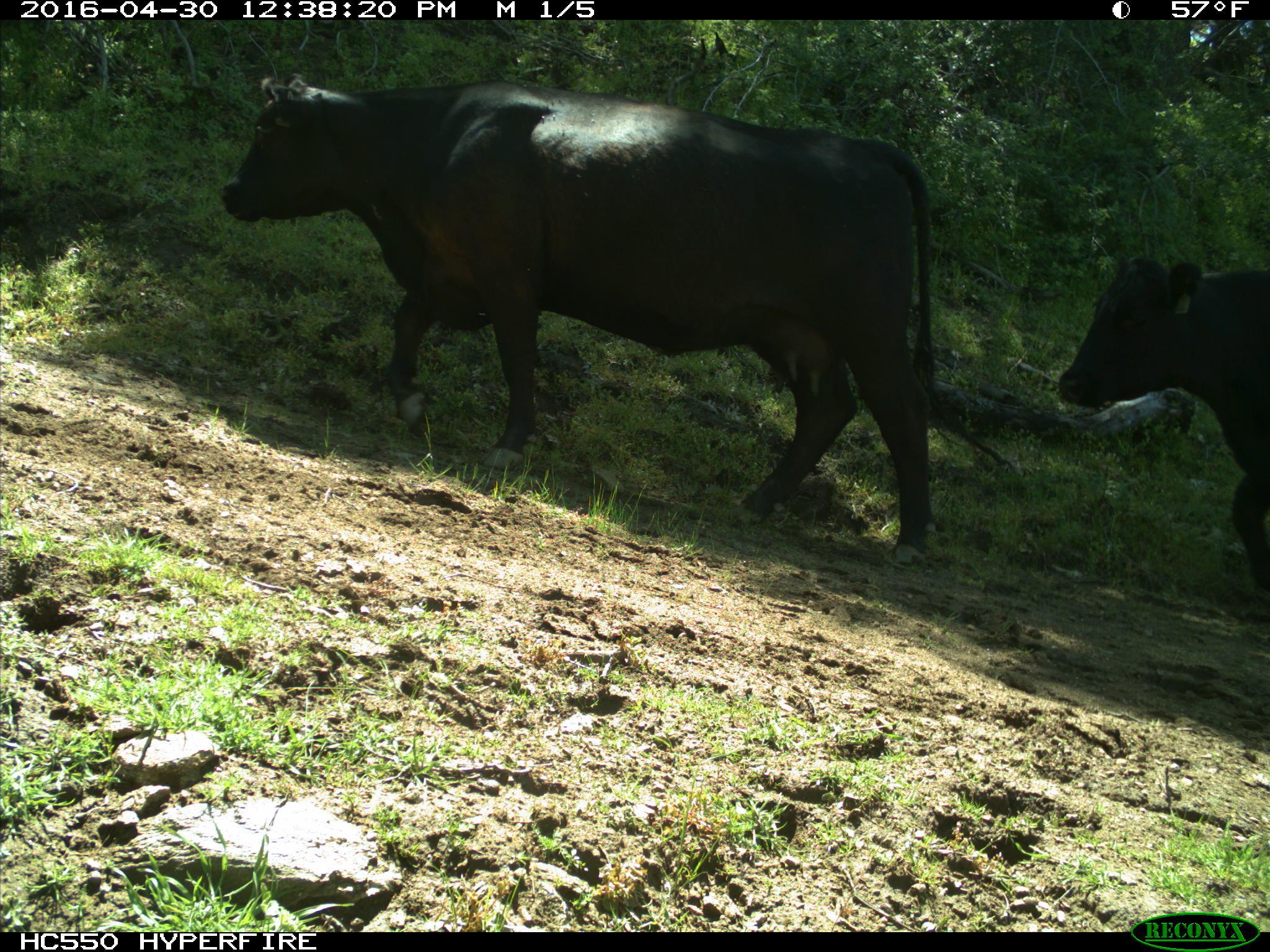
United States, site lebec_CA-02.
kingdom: Animalia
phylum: Chordata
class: Mammalia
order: Artiodactyla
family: Bovidae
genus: Bos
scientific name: Bos taurus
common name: domestic cow